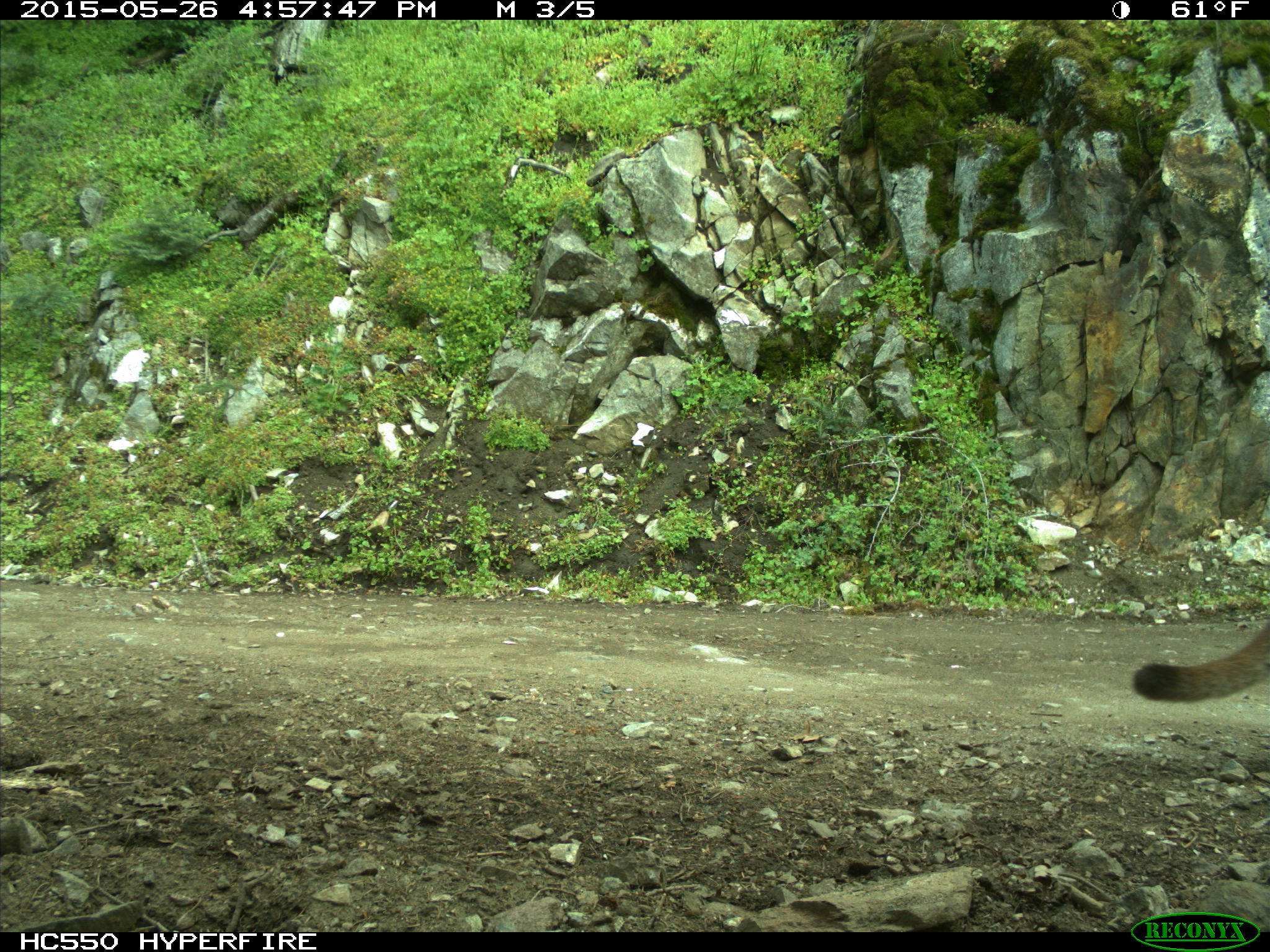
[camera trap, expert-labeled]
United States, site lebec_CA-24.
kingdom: Animalia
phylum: Chordata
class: Mammalia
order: Carnivora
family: Felidae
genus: Puma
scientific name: Puma concolor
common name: mountain lion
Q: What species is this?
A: Puma concolor (mountain lion).